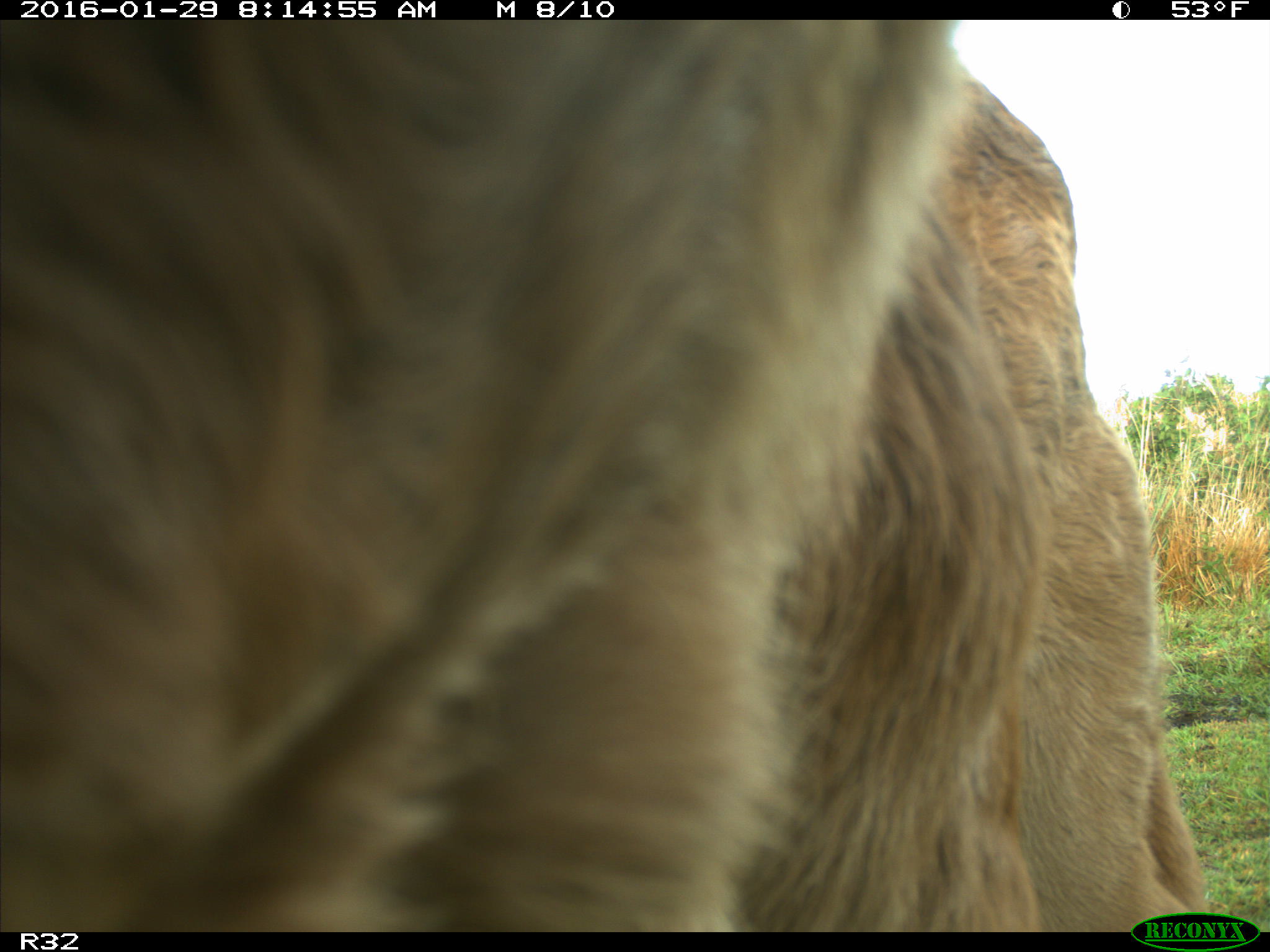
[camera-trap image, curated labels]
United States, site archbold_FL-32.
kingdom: Animalia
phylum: Chordata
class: Mammalia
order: Artiodactyla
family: Bovidae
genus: Bos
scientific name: Bos taurus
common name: domestic cow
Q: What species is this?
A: Bos taurus (domestic cow).